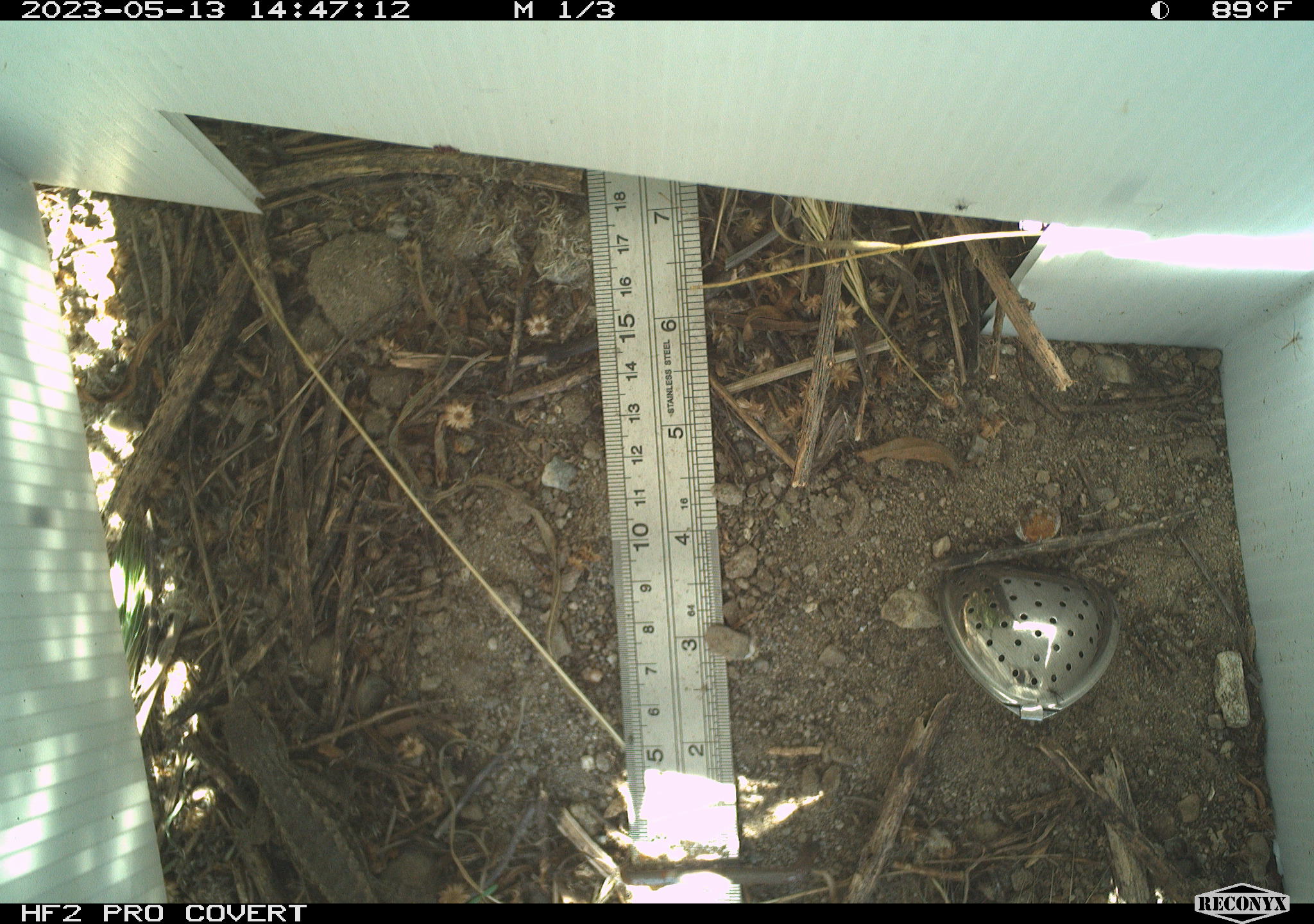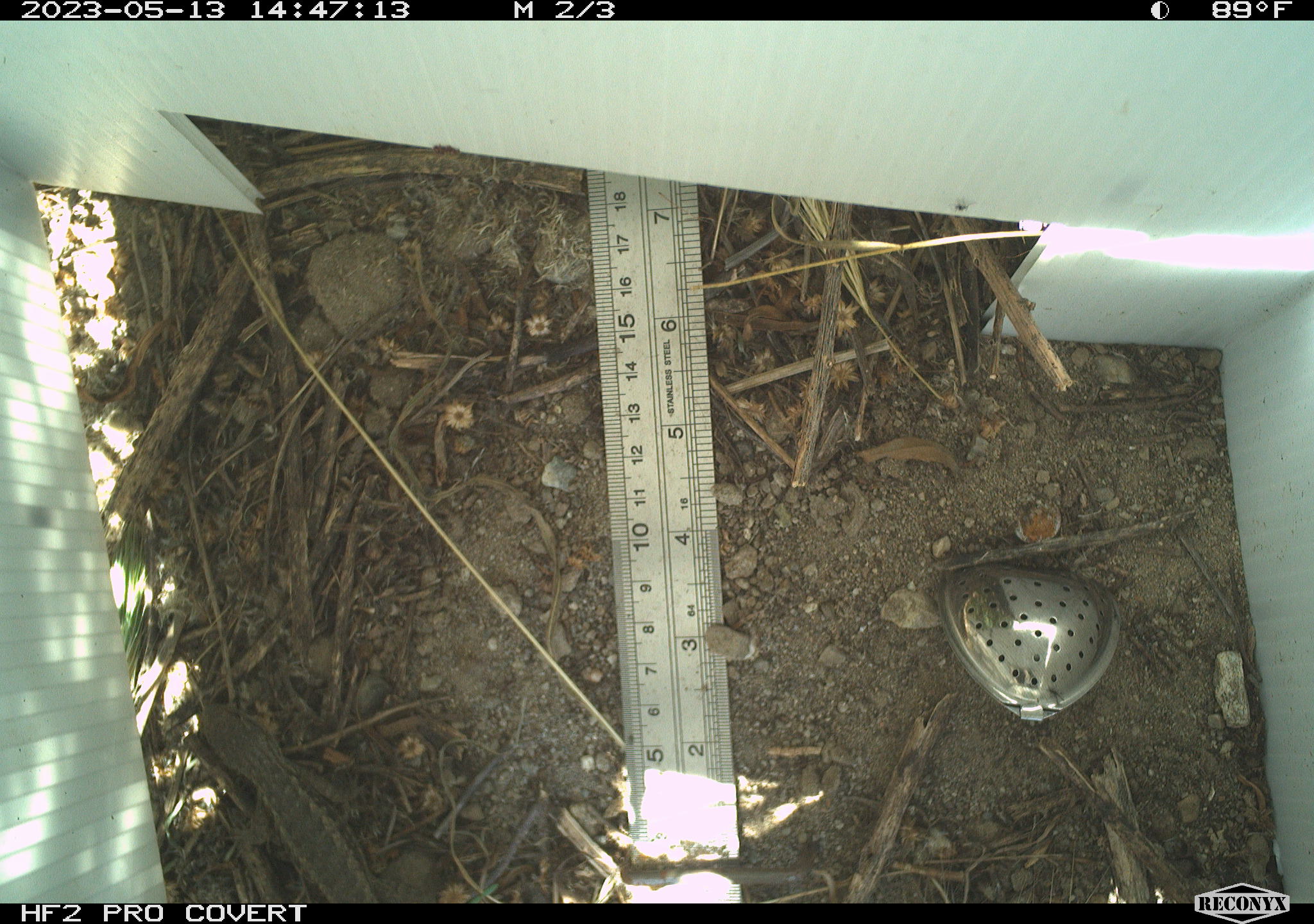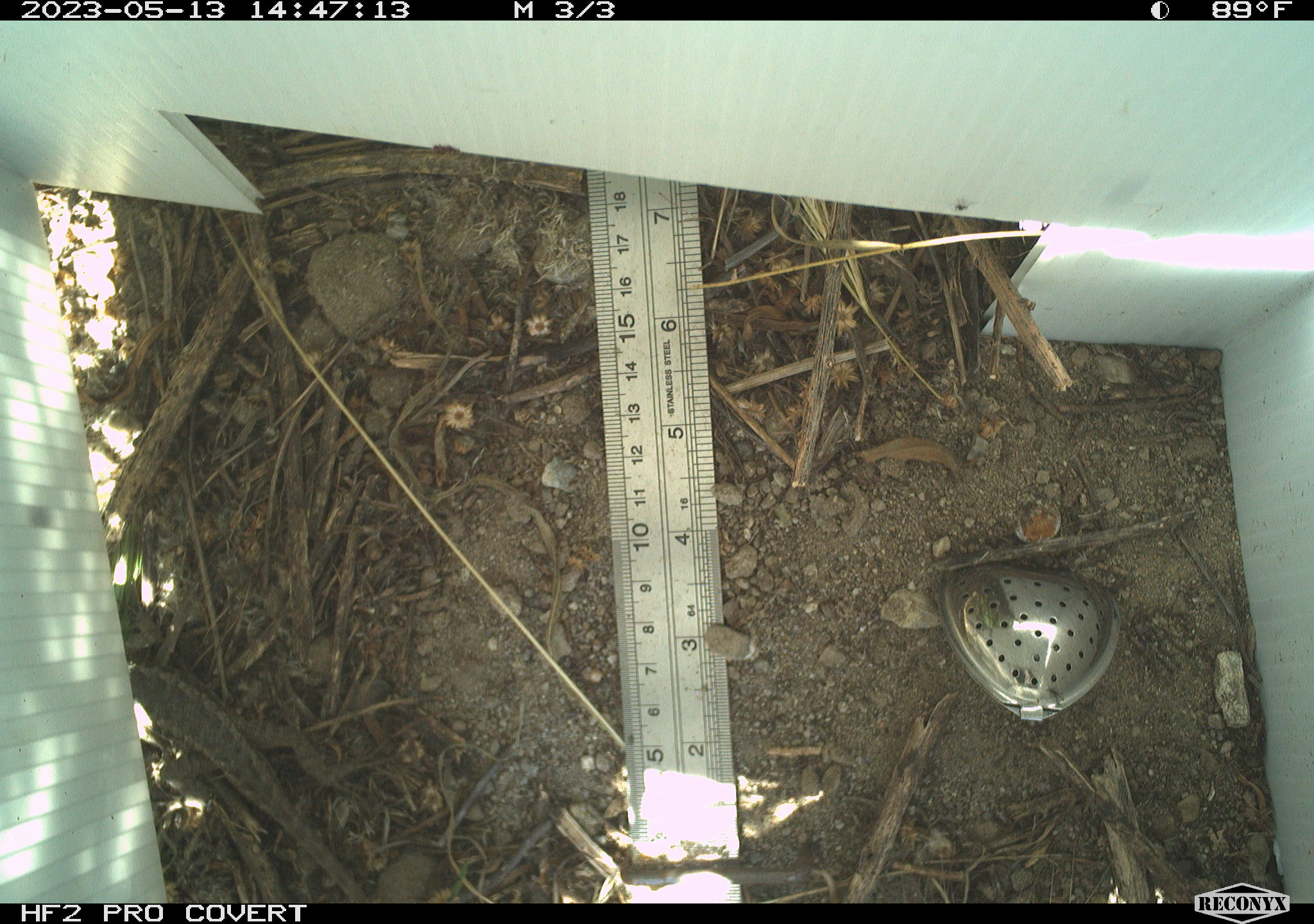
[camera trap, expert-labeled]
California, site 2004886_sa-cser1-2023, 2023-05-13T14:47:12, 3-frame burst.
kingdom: Animalia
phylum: Chordata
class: Reptilia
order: Squamata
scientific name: Squamata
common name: lizards and snakes